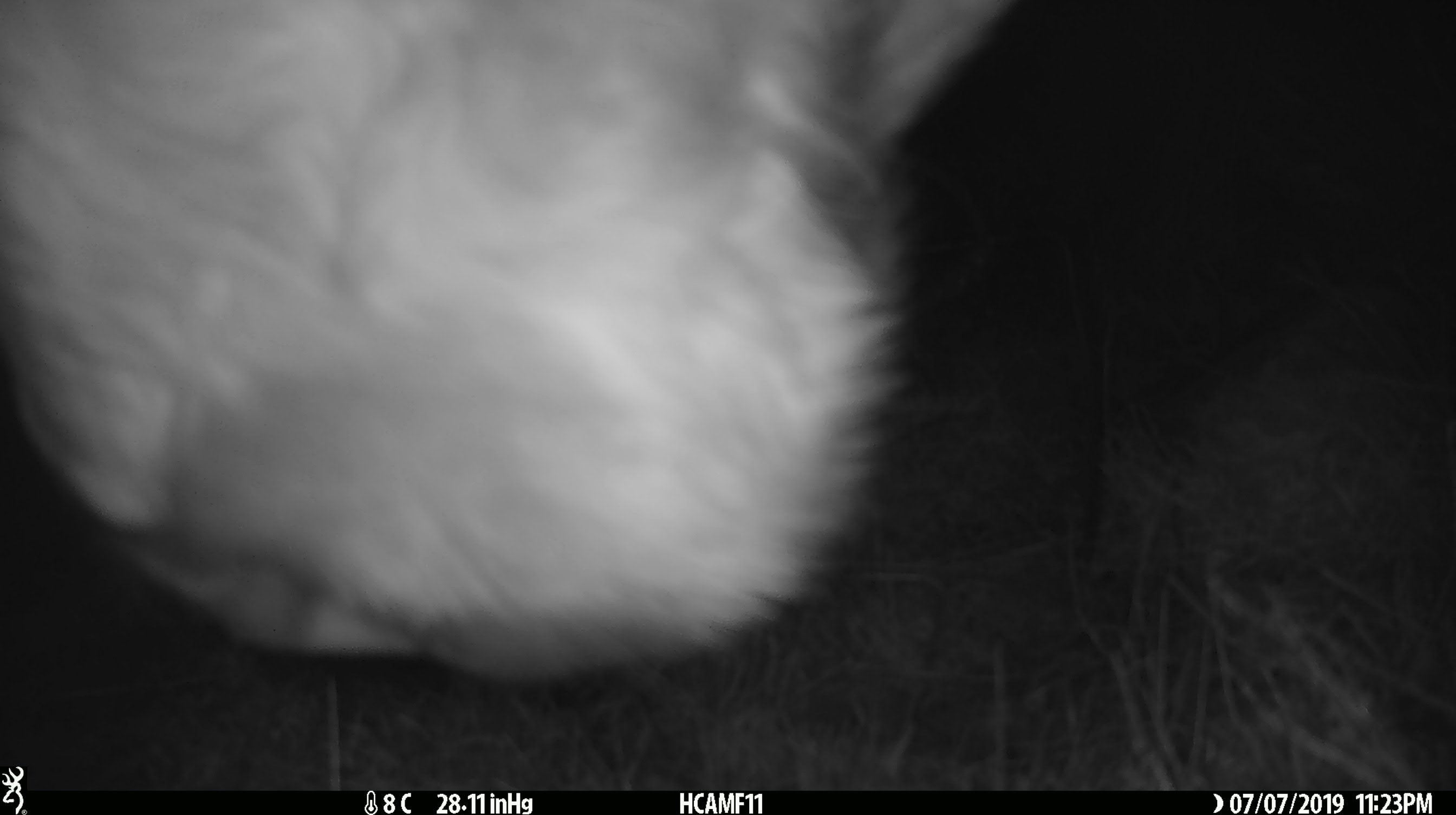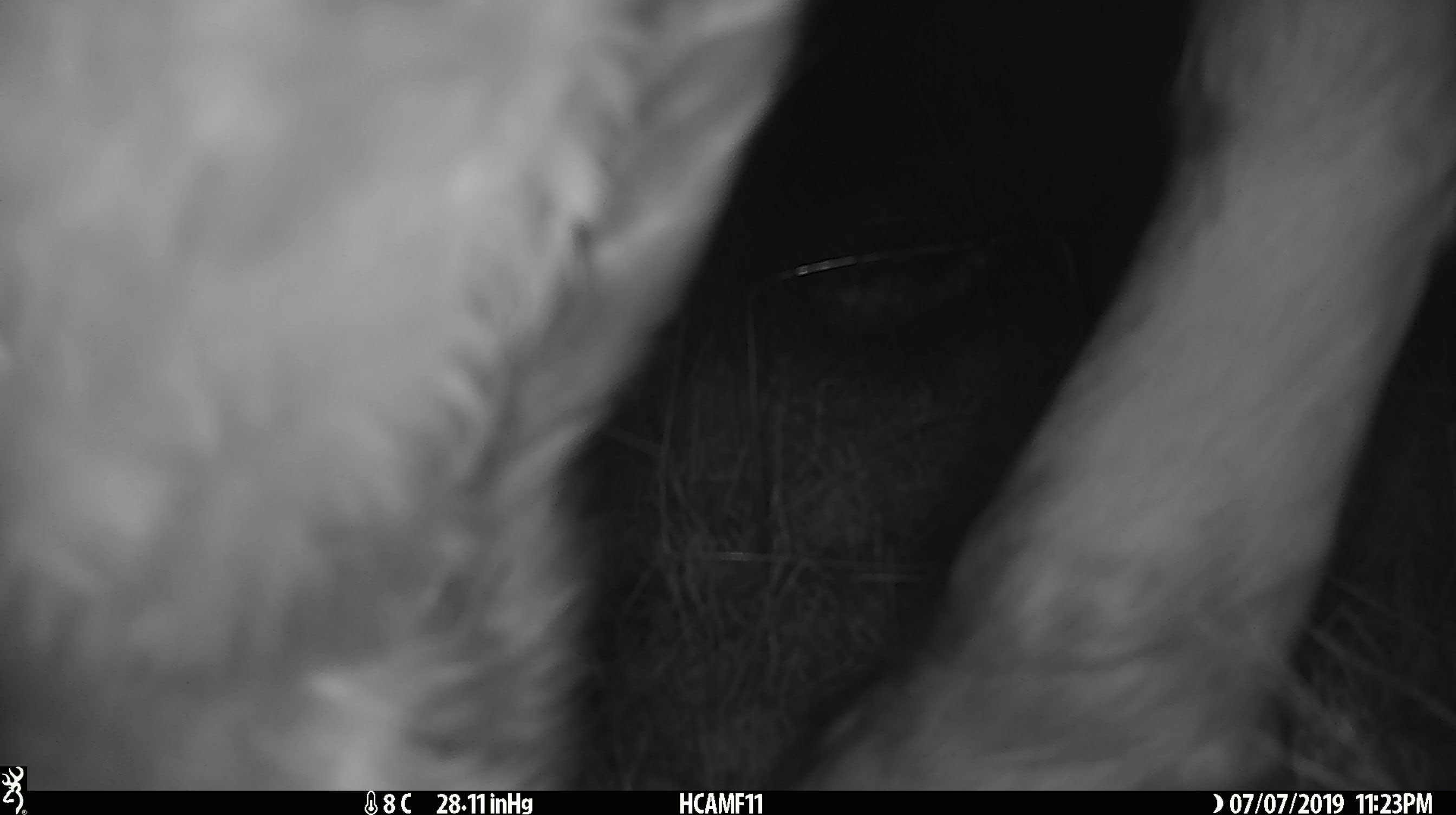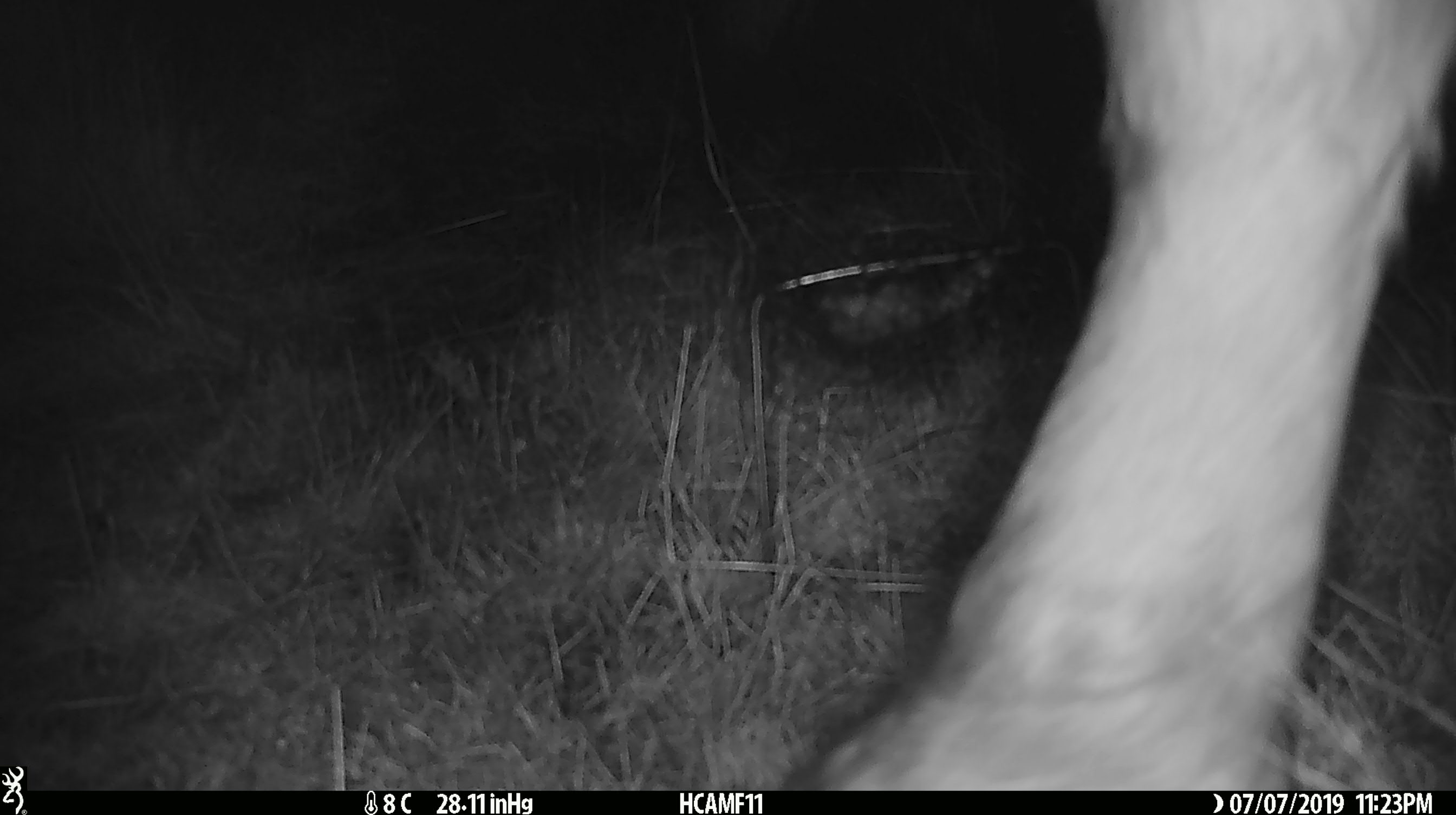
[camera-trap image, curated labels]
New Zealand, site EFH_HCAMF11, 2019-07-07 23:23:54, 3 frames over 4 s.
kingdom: Animalia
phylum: Chordata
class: Mammalia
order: Artiodactyla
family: Bovidae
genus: Bos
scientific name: Bos taurus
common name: domestic cow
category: cow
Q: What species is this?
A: Cow (domestic cow) (Bos taurus).